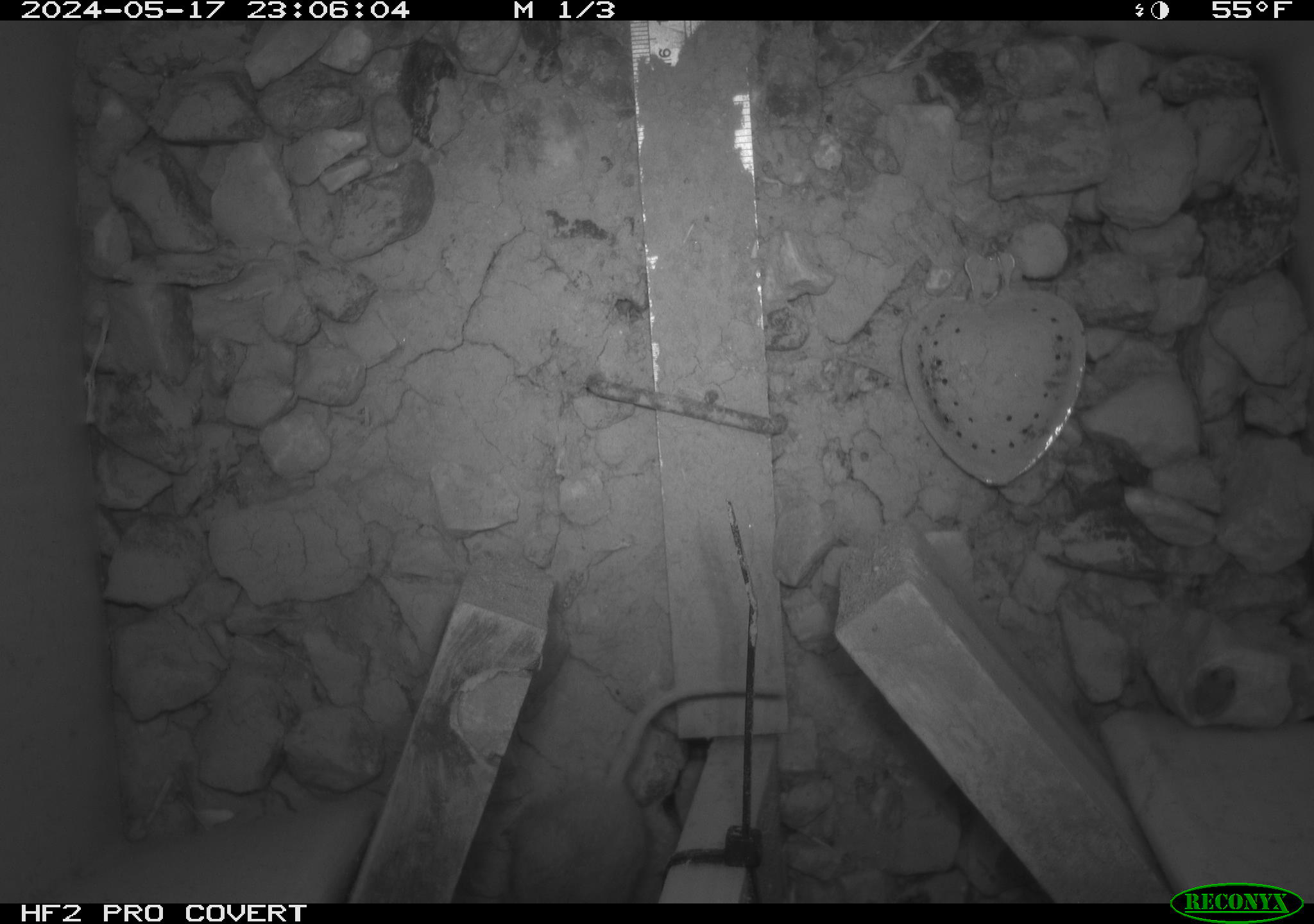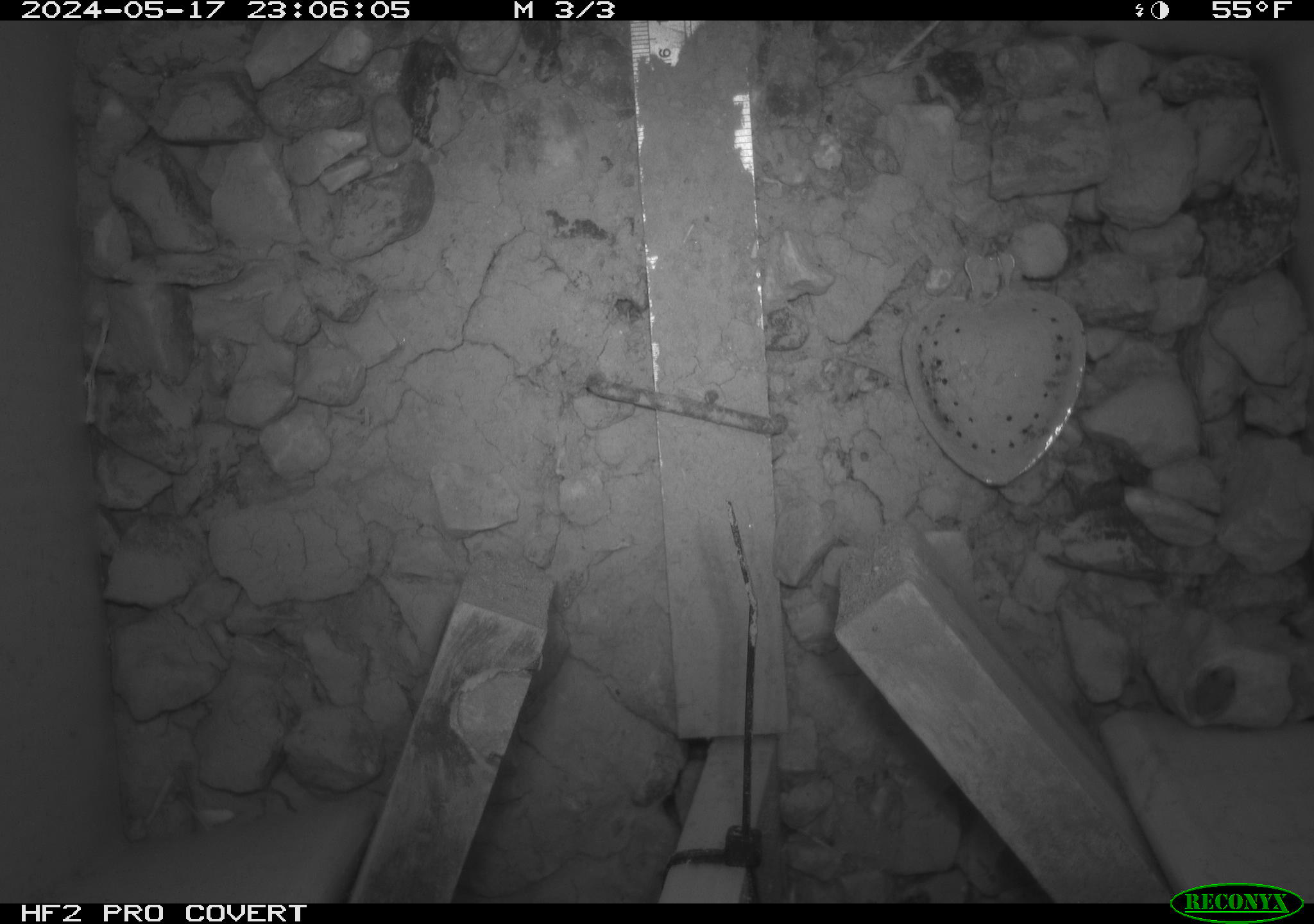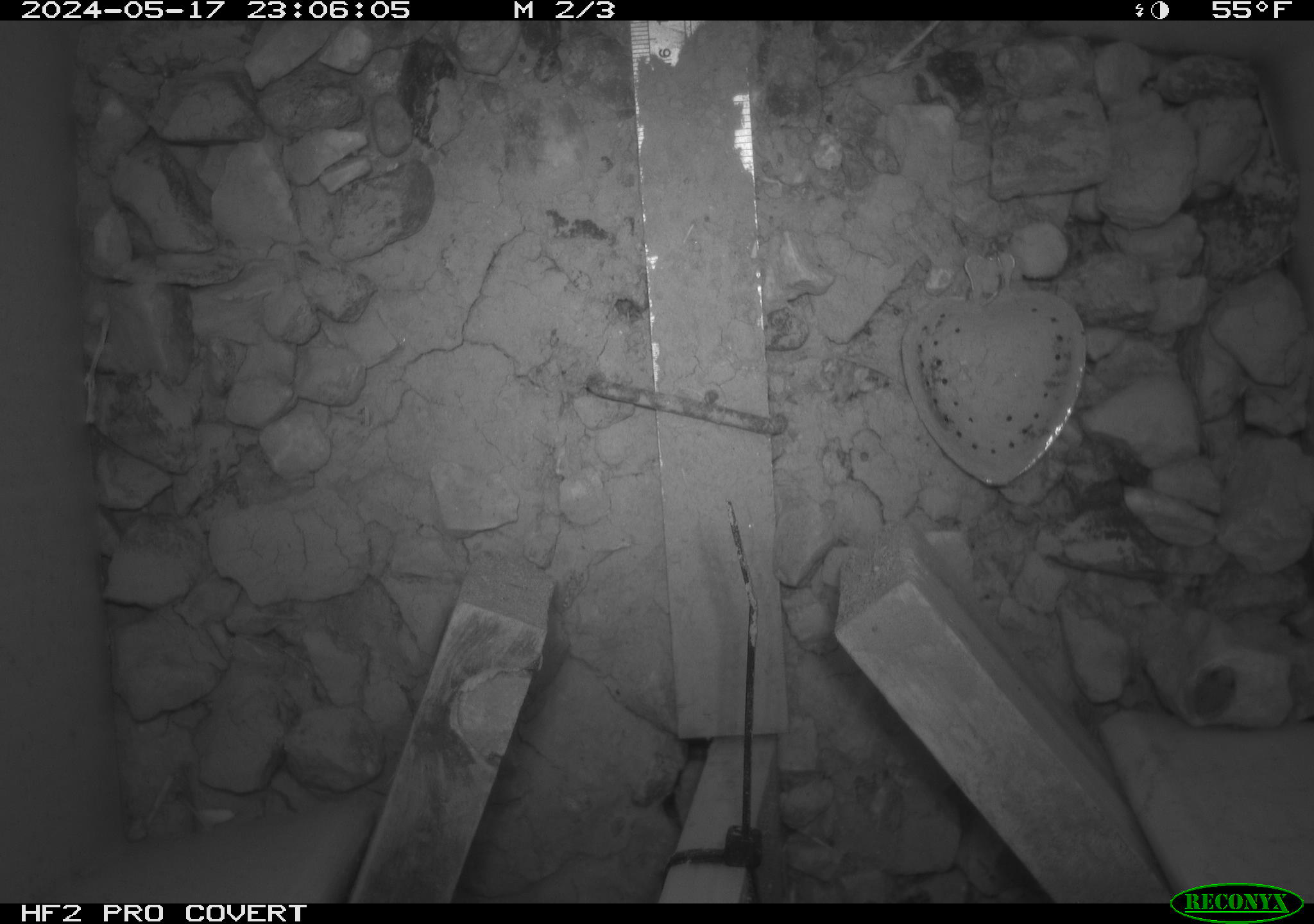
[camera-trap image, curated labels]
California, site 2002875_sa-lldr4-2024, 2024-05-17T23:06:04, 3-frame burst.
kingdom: Animalia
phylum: Chordata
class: Mammalia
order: Rodentia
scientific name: Rodentia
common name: rodent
Rodent (Rodentia).